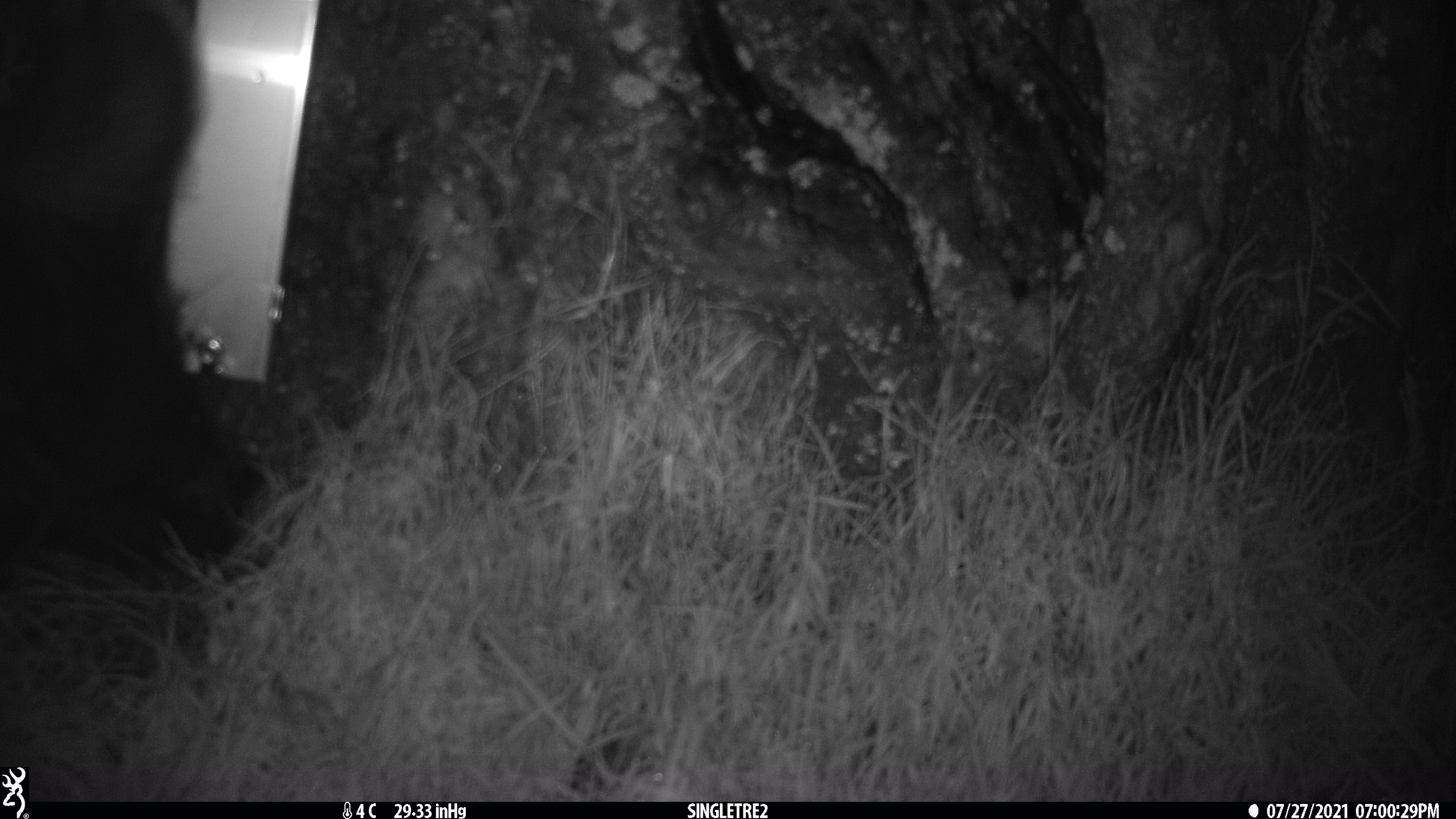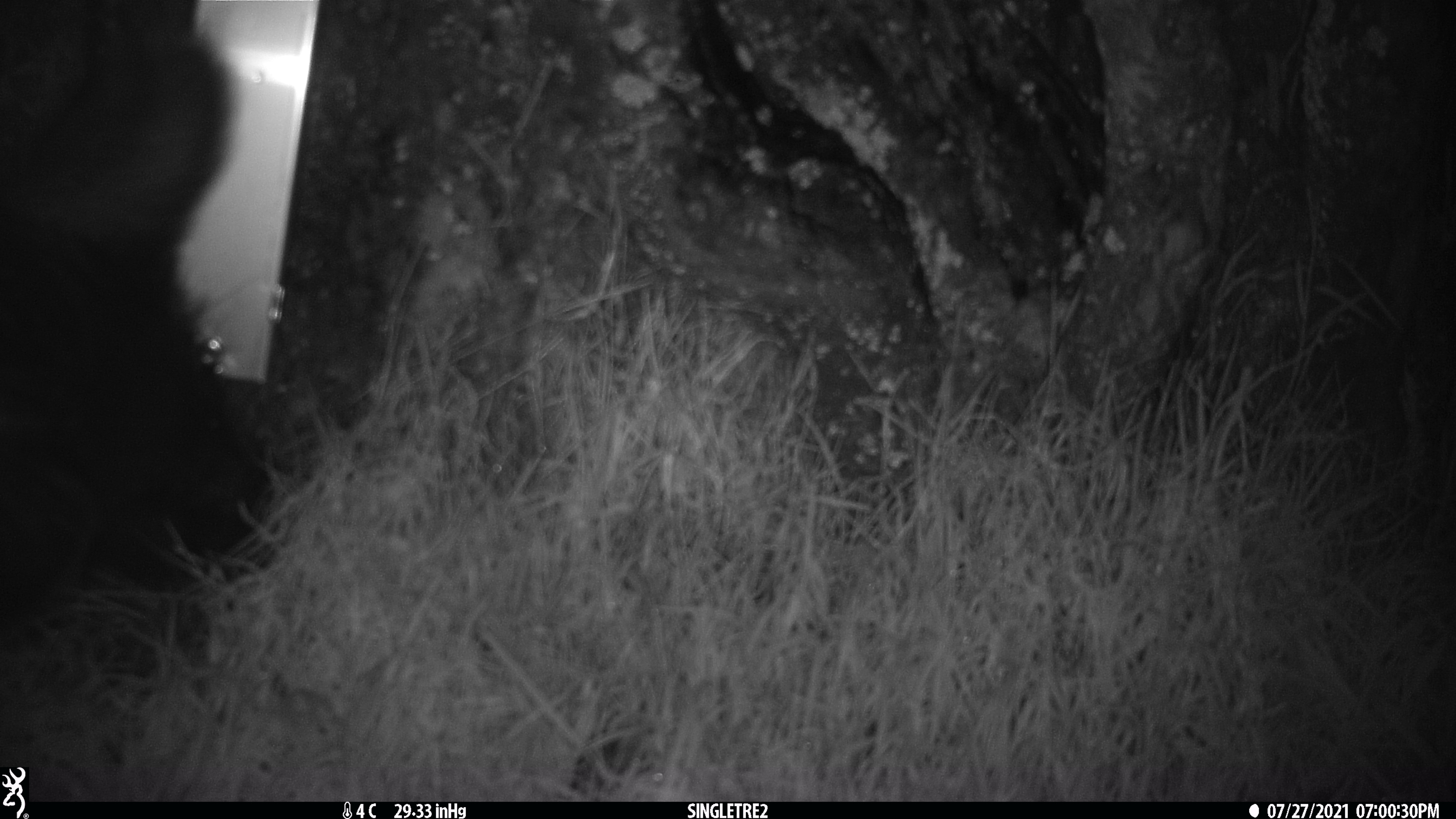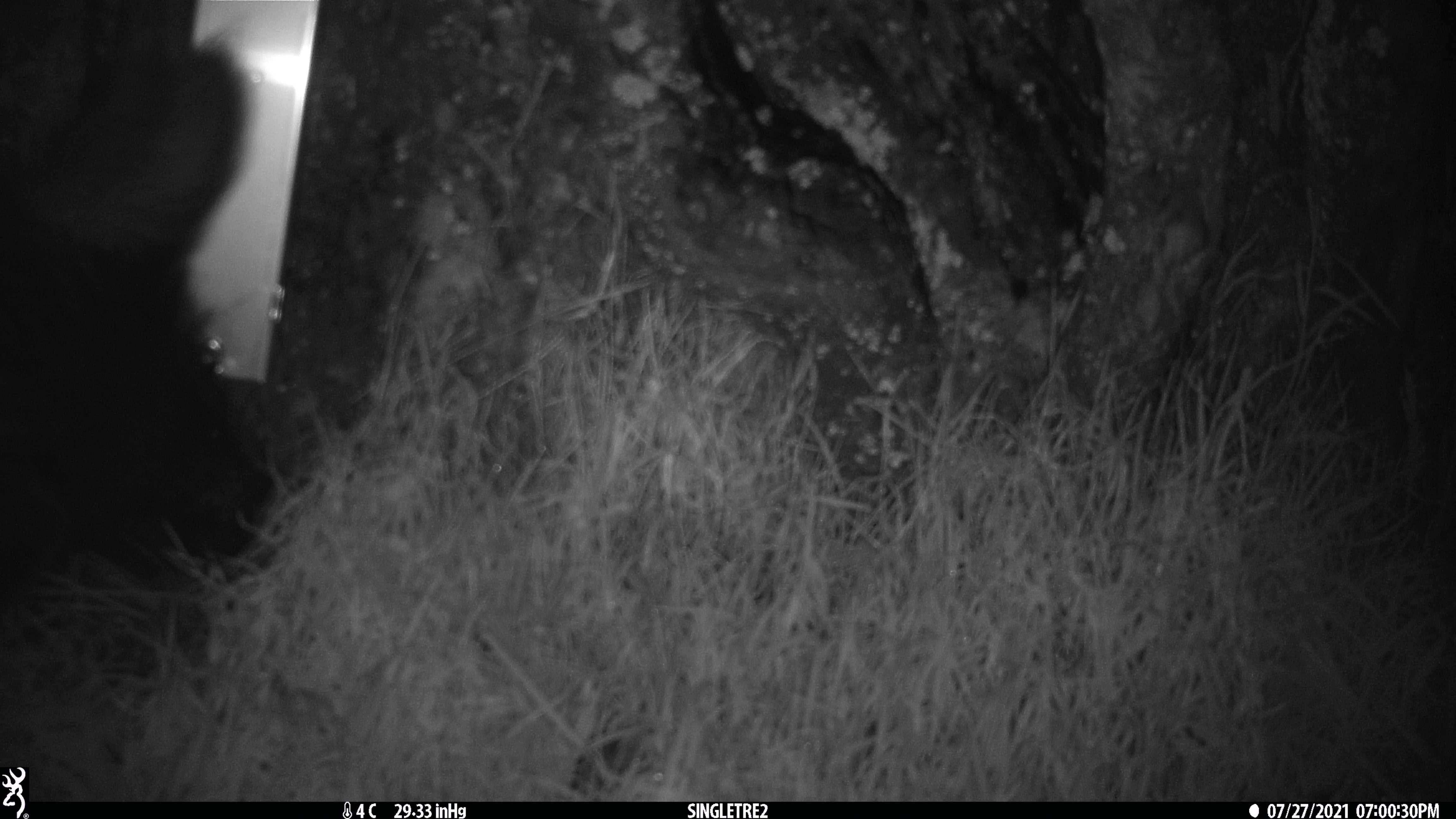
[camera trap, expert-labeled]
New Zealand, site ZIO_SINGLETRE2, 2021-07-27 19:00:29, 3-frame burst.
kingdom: Animalia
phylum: Chordata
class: Mammalia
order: Diprotodontia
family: Phalangeridae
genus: Trichosurus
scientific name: Trichosurus vulpecula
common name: common brushtail possum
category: possum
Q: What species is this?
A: Possum (common brushtail possum) (Trichosurus vulpecula).